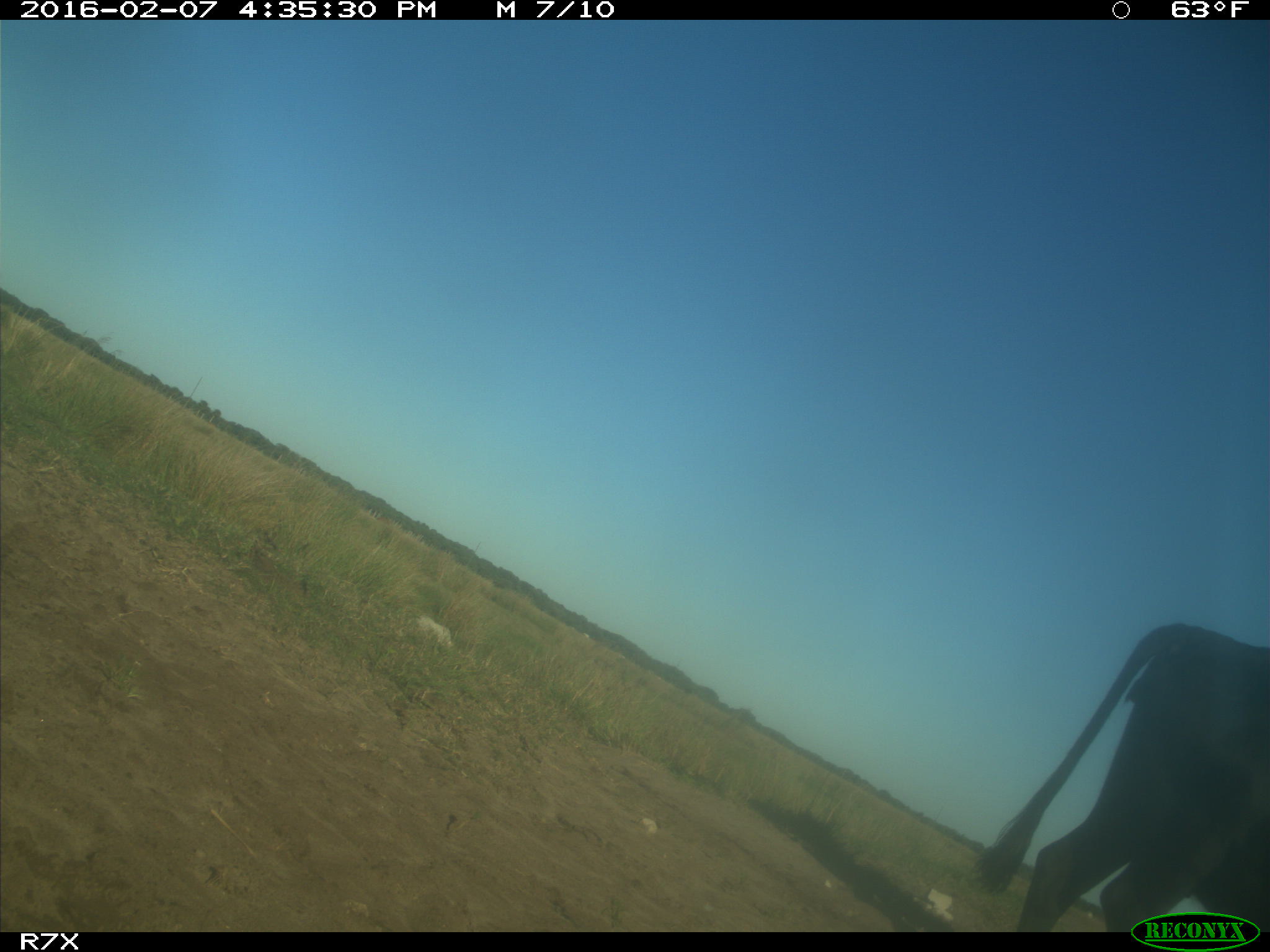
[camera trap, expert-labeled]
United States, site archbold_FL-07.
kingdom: Animalia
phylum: Chordata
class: Mammalia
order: Artiodactyla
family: Bovidae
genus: Bos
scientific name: Bos taurus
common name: domestic cow